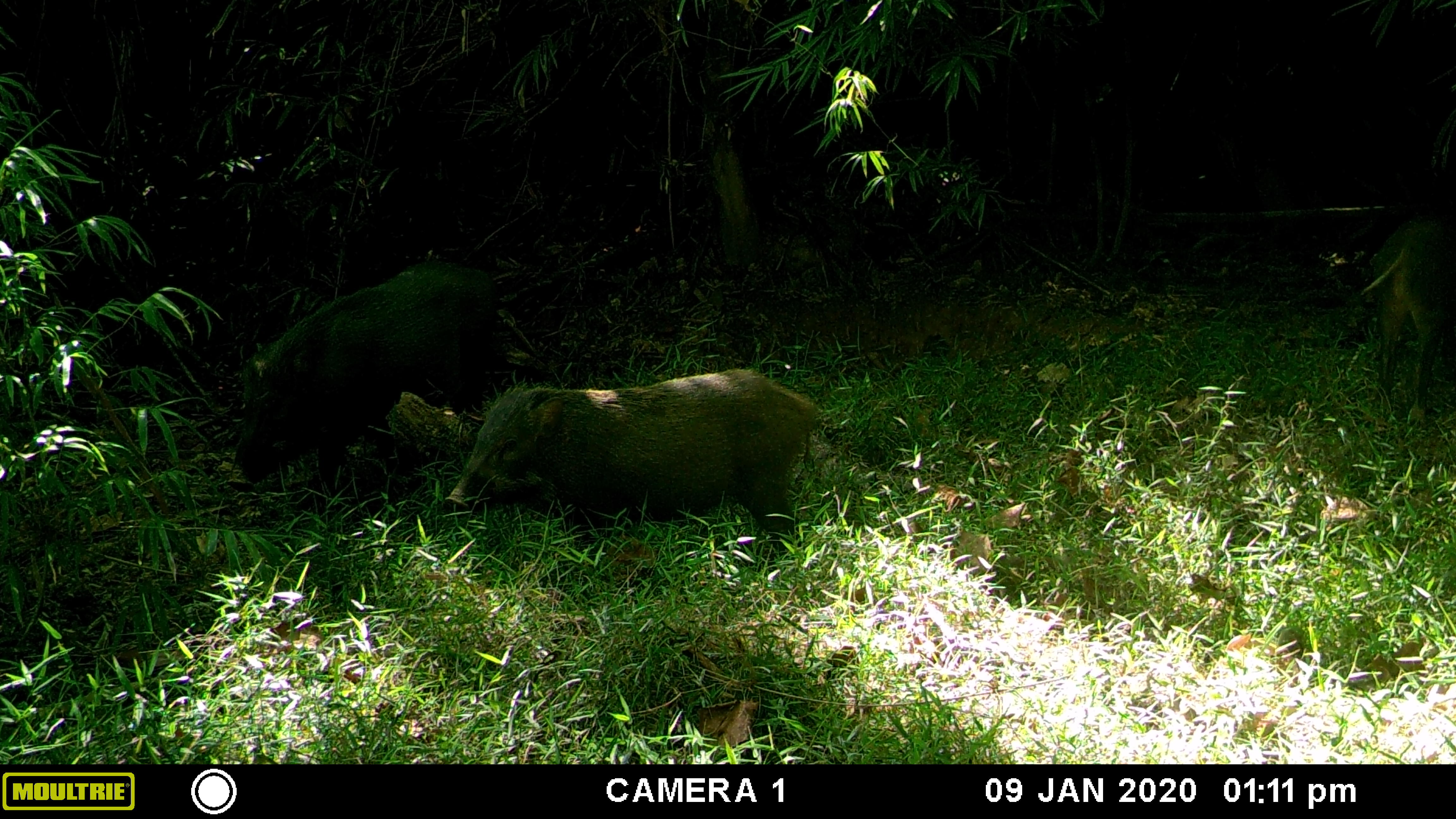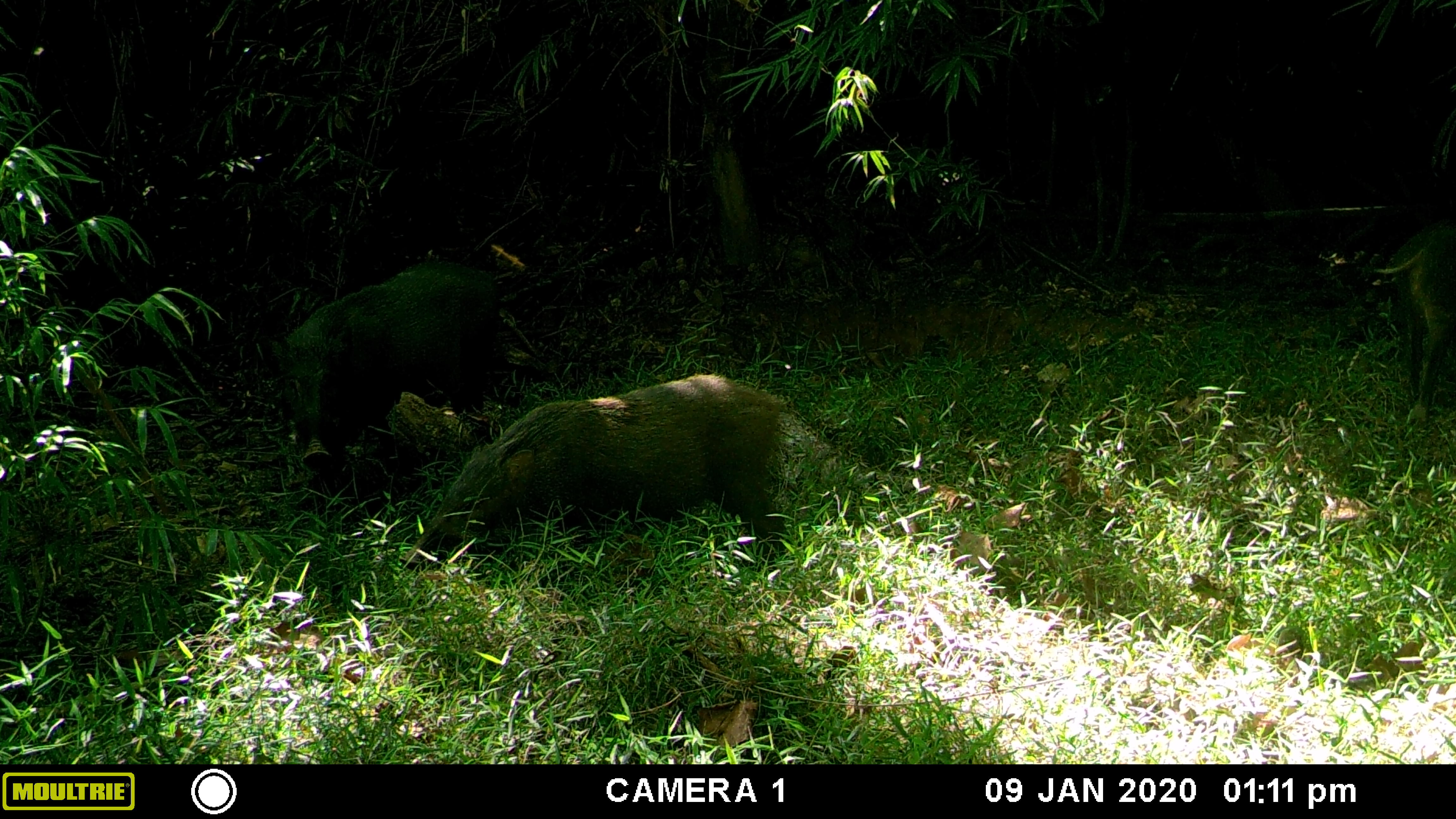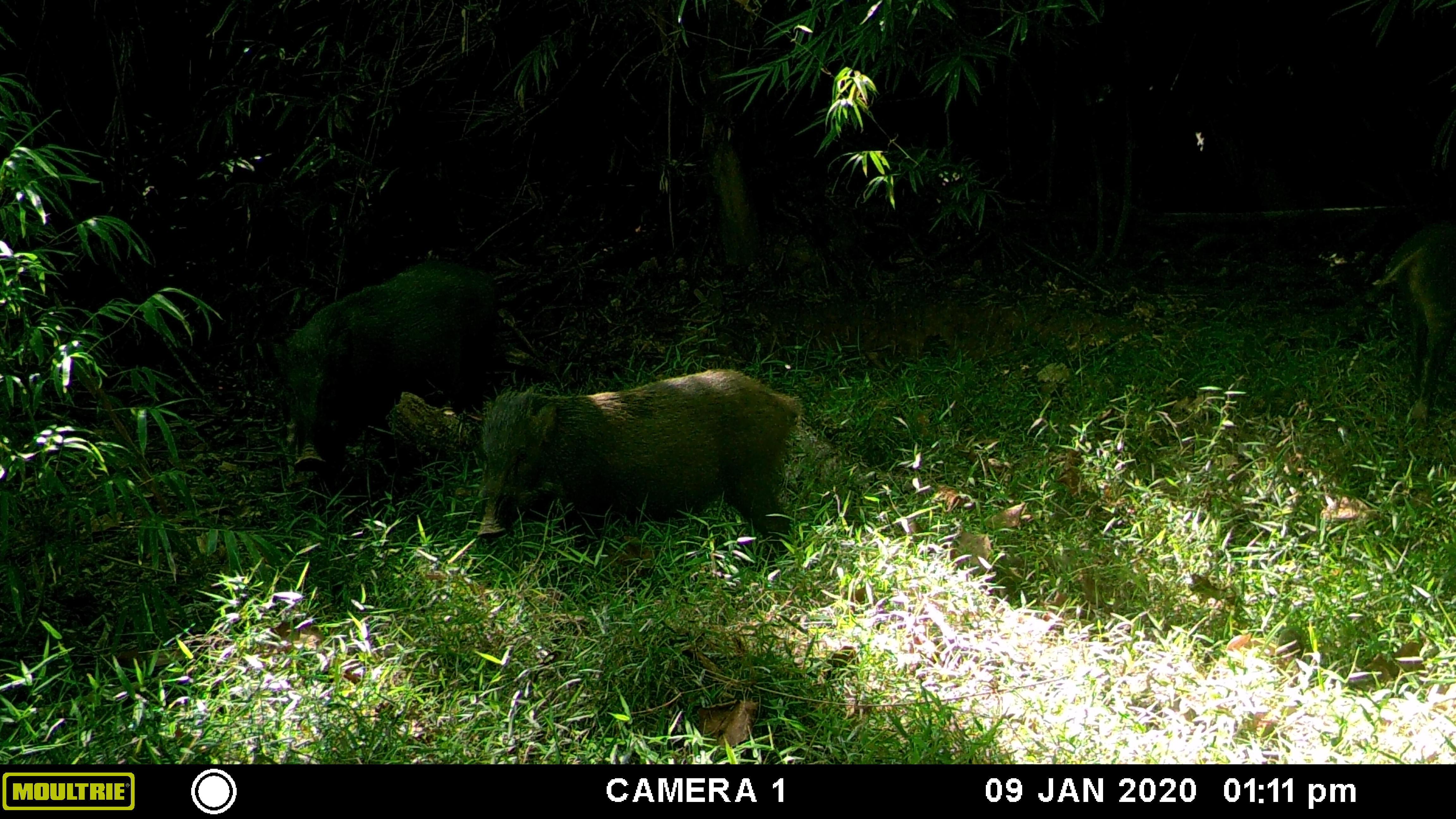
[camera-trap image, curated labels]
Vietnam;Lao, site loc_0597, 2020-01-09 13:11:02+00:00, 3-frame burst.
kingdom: Animalia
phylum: Chordata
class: Mammalia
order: Artiodactyla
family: Suidae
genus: Sus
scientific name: Sus scrofa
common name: eurasian wild pig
Eurasian wild pig (Sus scrofa). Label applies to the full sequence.